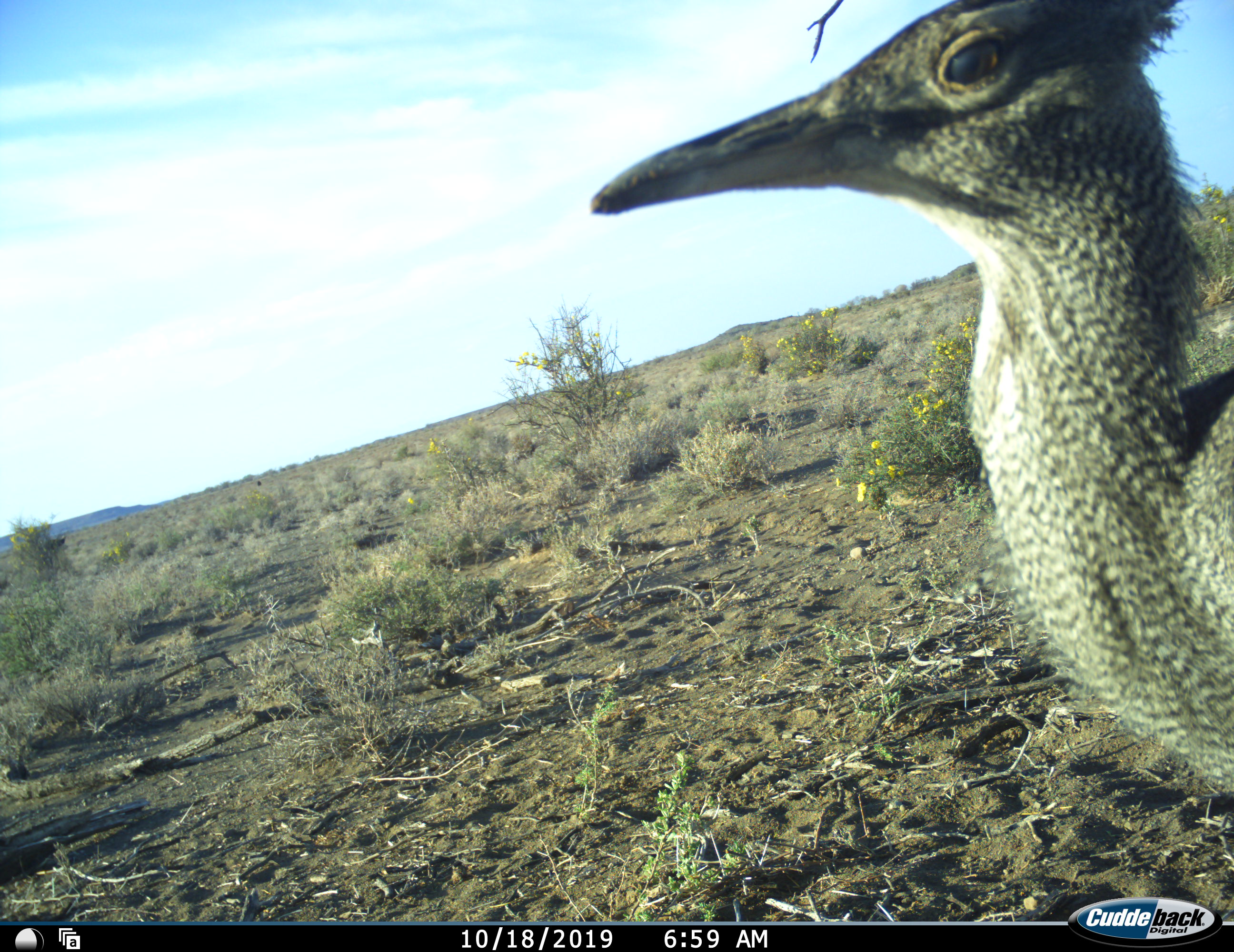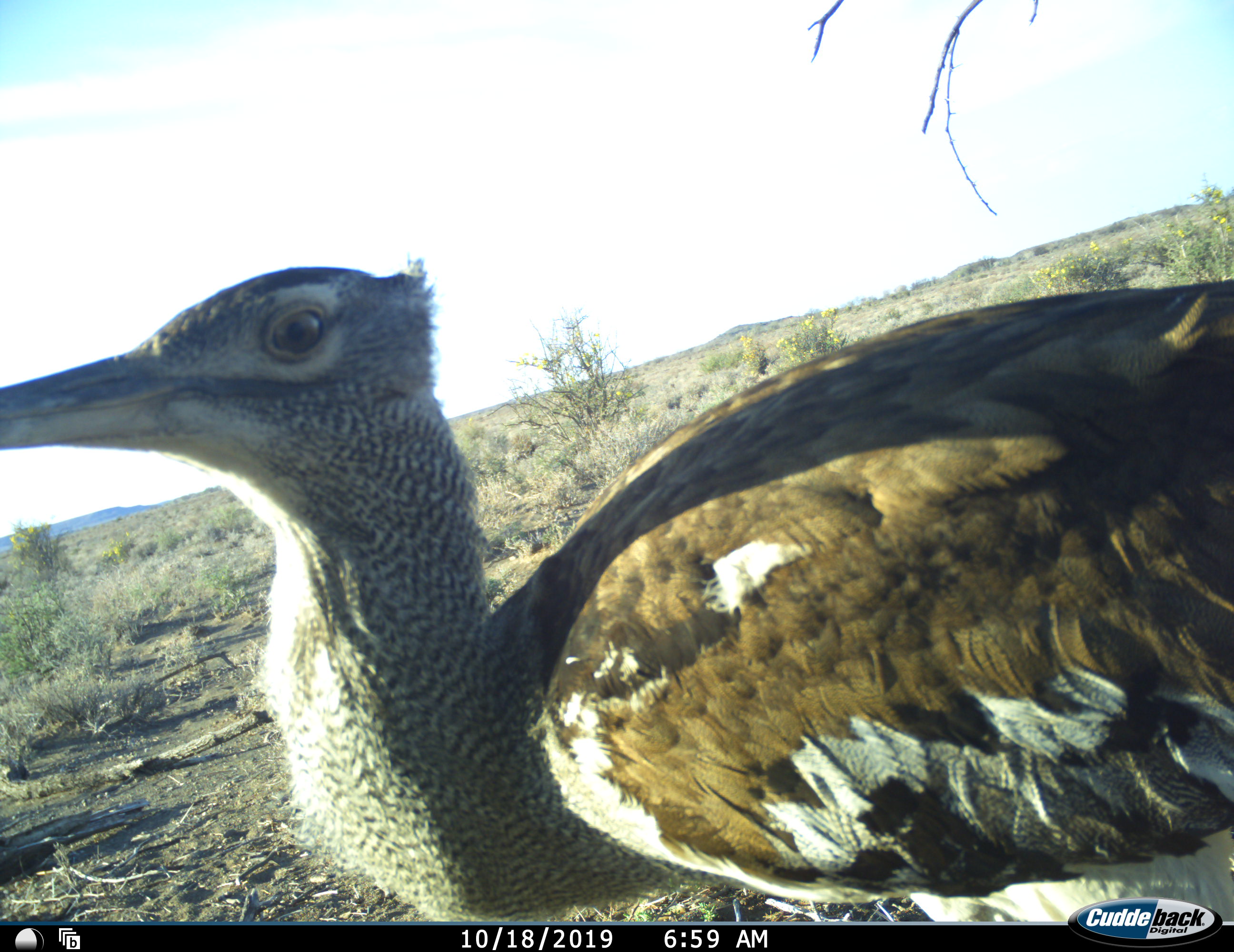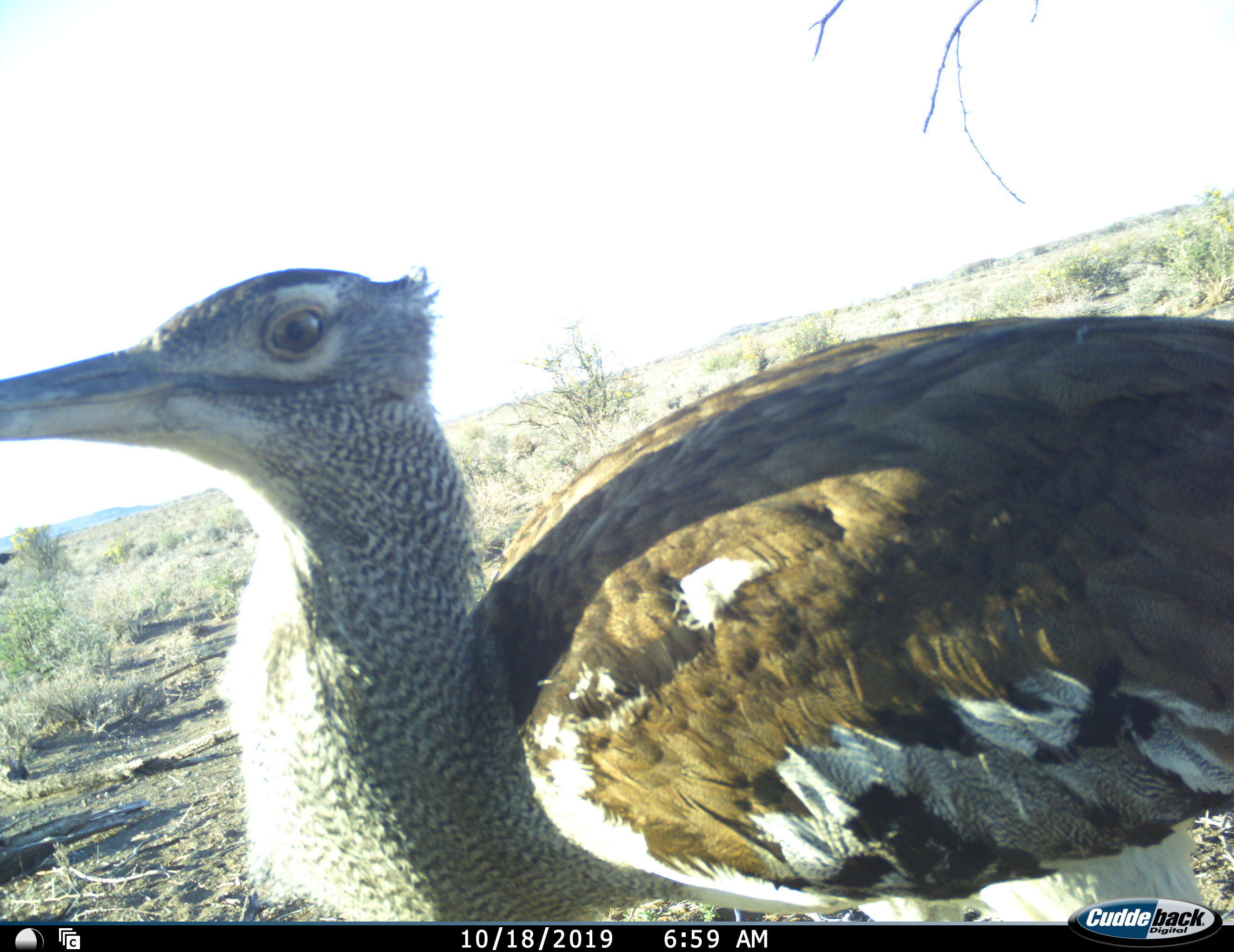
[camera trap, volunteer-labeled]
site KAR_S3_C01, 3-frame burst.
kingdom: Animalia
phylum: Chordata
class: Aves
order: Otidiformes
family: Otididae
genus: Ardeotis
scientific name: Ardeotis kori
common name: kori bustard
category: bustardkori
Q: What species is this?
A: Bustardkori (kori bustard) (Ardeotis kori).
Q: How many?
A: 1.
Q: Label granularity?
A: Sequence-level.